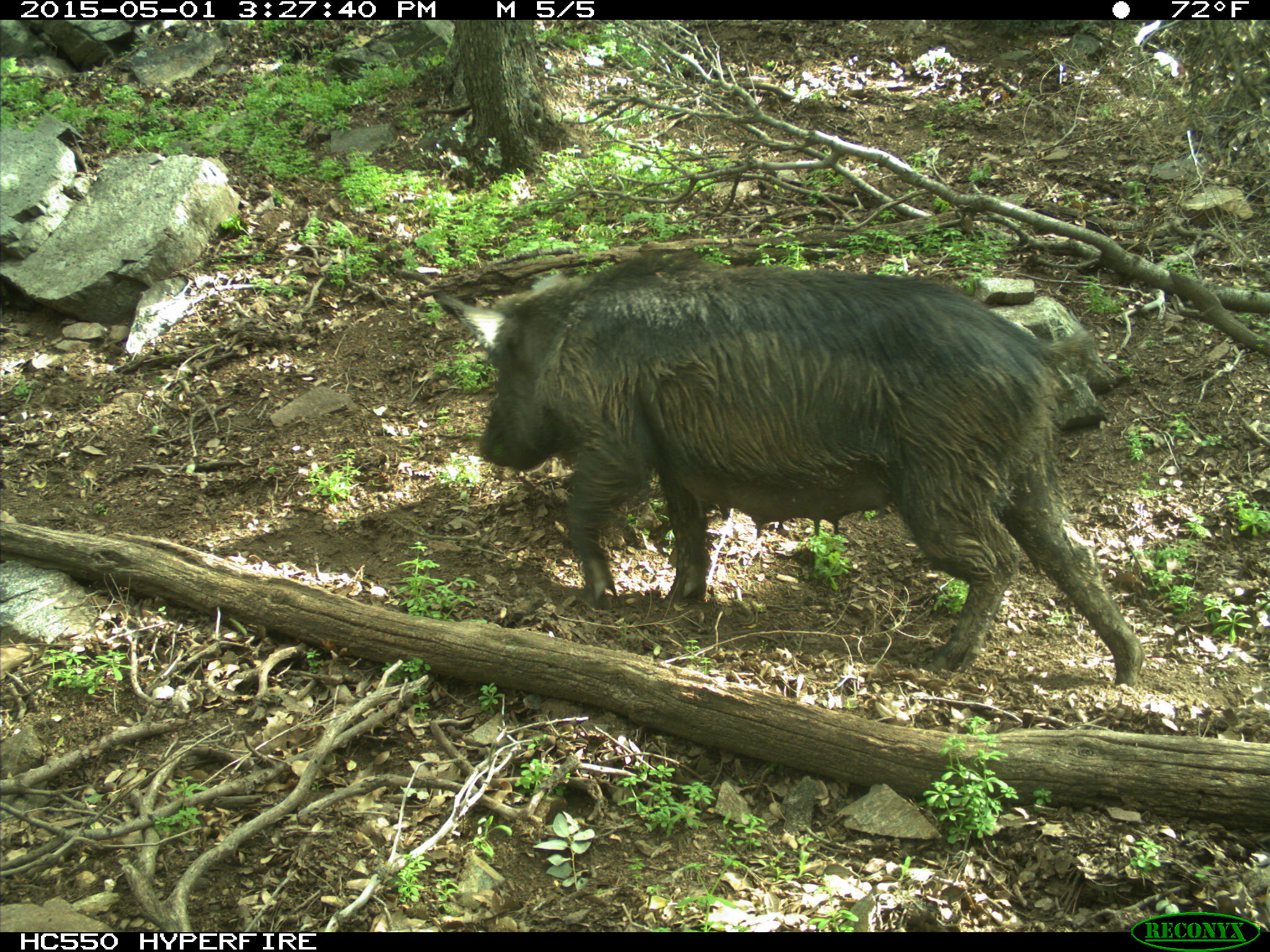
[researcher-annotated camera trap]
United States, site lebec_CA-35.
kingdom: Animalia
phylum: Chordata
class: Mammalia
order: Artiodactyla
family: Suidae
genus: Sus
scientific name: Sus scrofa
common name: wild boar